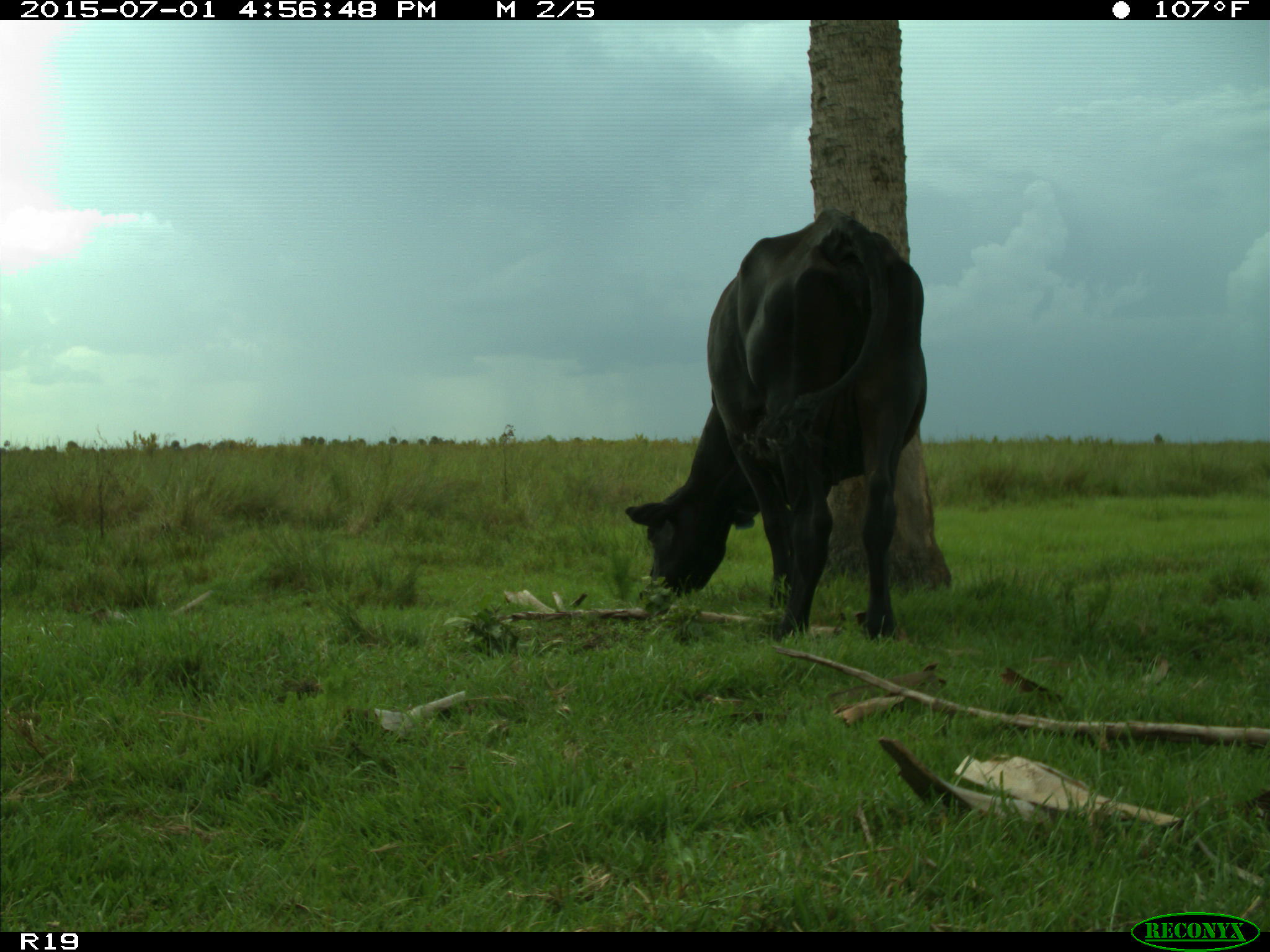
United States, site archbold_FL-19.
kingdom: Animalia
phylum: Chordata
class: Mammalia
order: Artiodactyla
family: Bovidae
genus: Bos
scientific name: Bos taurus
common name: domestic cow